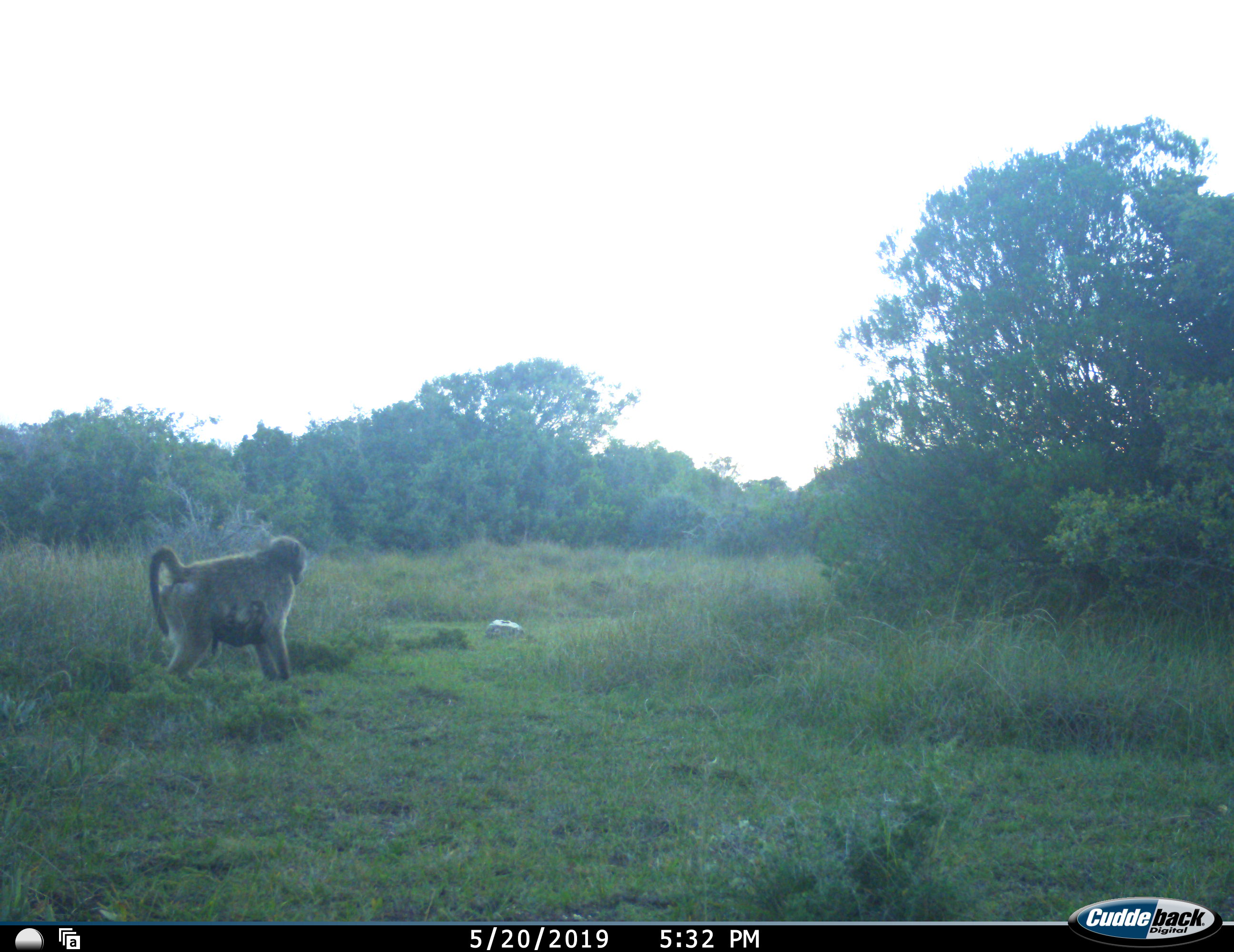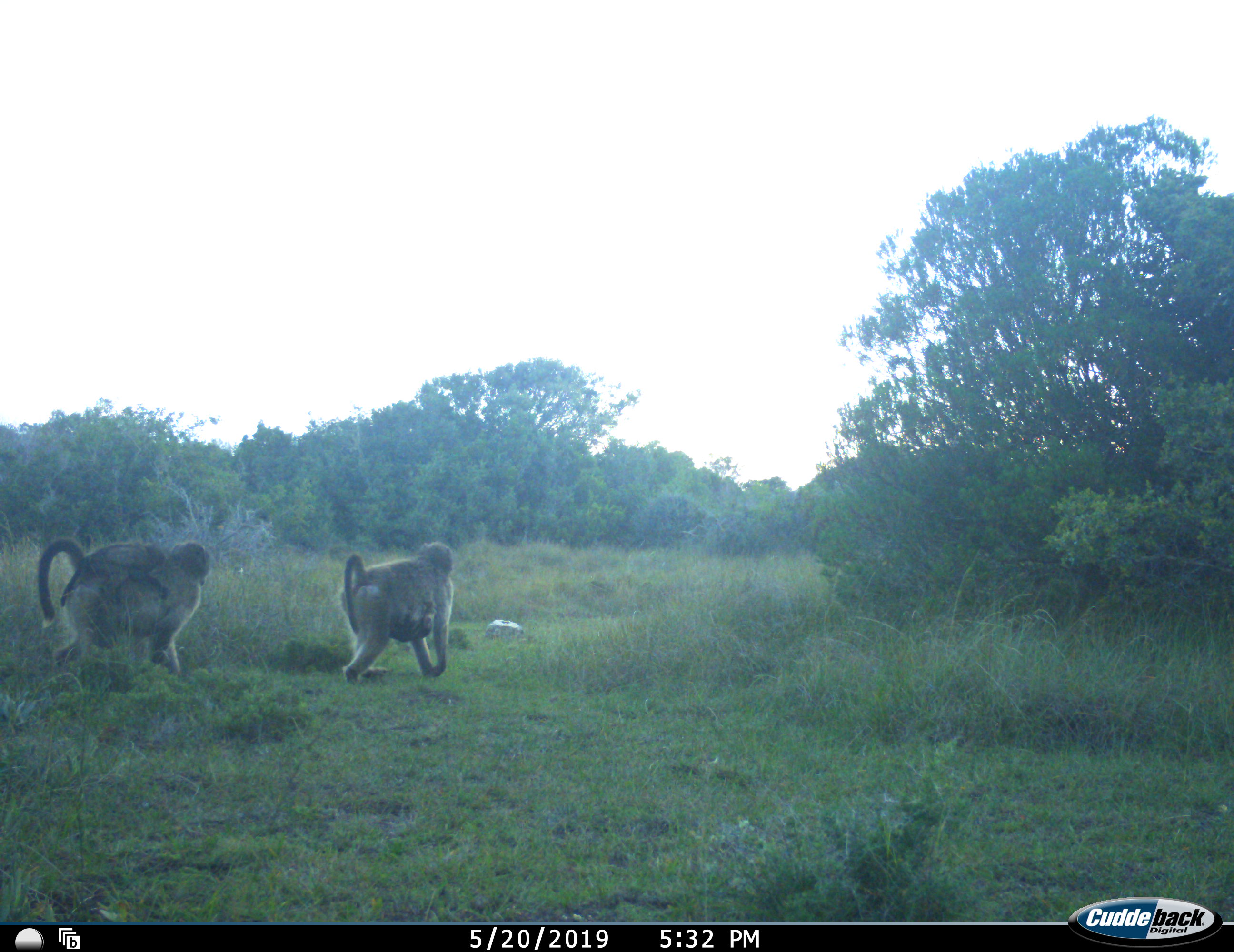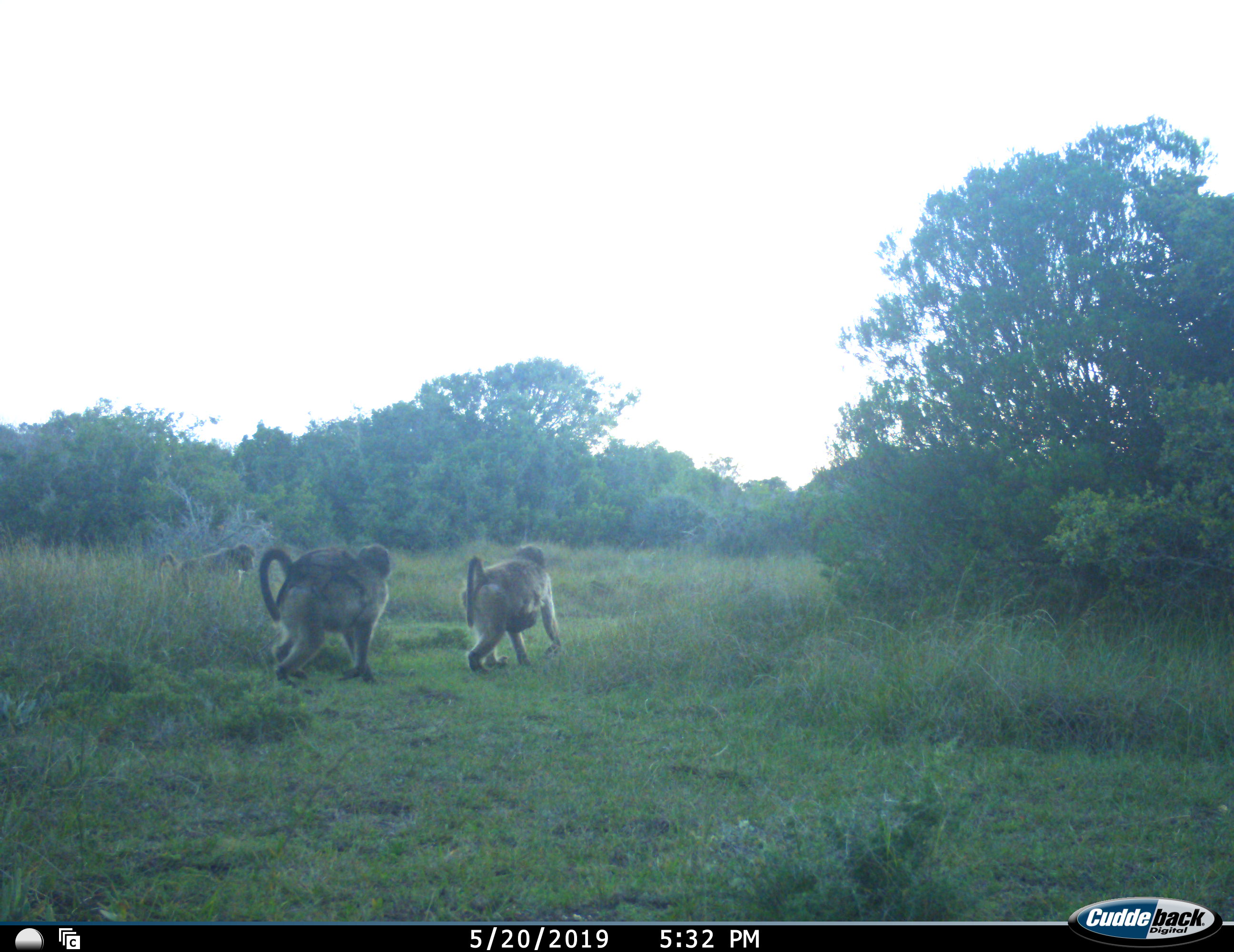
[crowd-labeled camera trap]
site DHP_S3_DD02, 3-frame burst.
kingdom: Animalia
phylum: Chordata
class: Mammalia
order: Primates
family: Cercopithecidae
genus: Papio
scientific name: Papio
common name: baboon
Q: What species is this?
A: Baboon (Papio).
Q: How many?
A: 3.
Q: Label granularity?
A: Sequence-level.